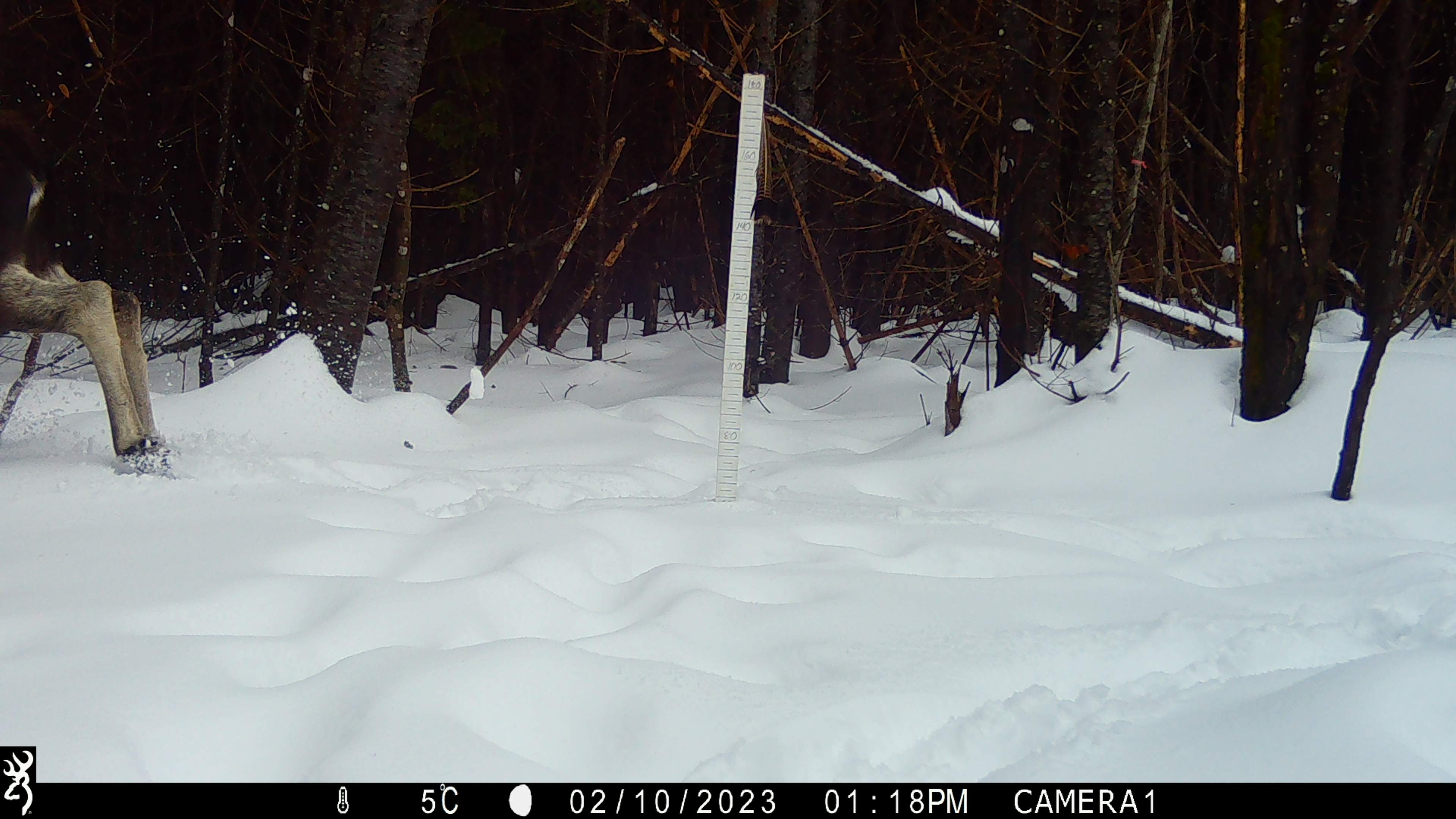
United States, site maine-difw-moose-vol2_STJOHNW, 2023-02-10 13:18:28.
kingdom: Animalia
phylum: Chordata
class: Mammalia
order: Artiodactyla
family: Cervidae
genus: Alces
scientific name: Alces alces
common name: moose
Moose (Alces alces).